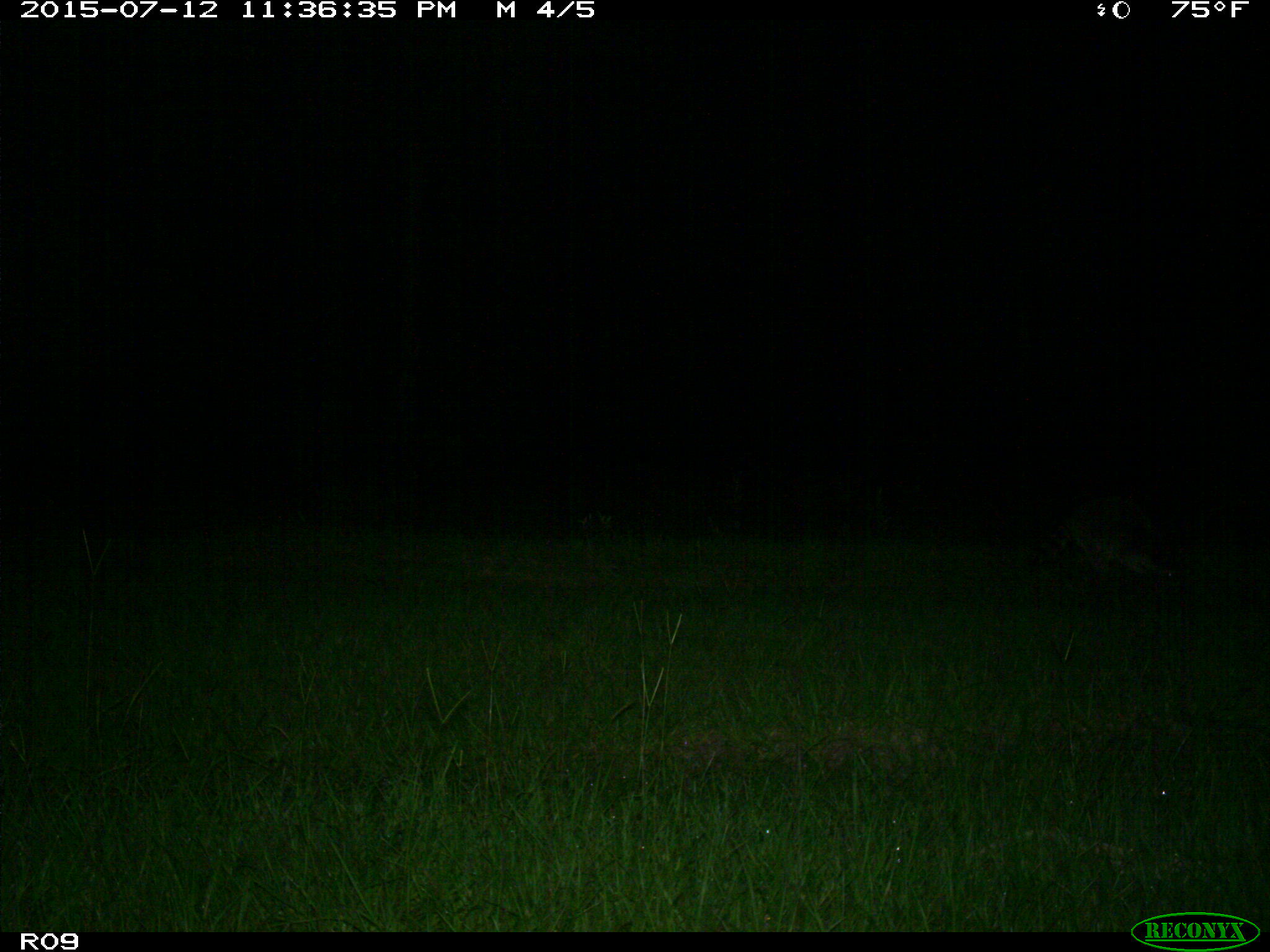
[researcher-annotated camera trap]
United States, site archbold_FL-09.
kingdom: Animalia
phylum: Chordata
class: Mammalia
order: Carnivora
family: Procyonidae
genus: Procyon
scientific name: Procyon lotor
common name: common raccoon